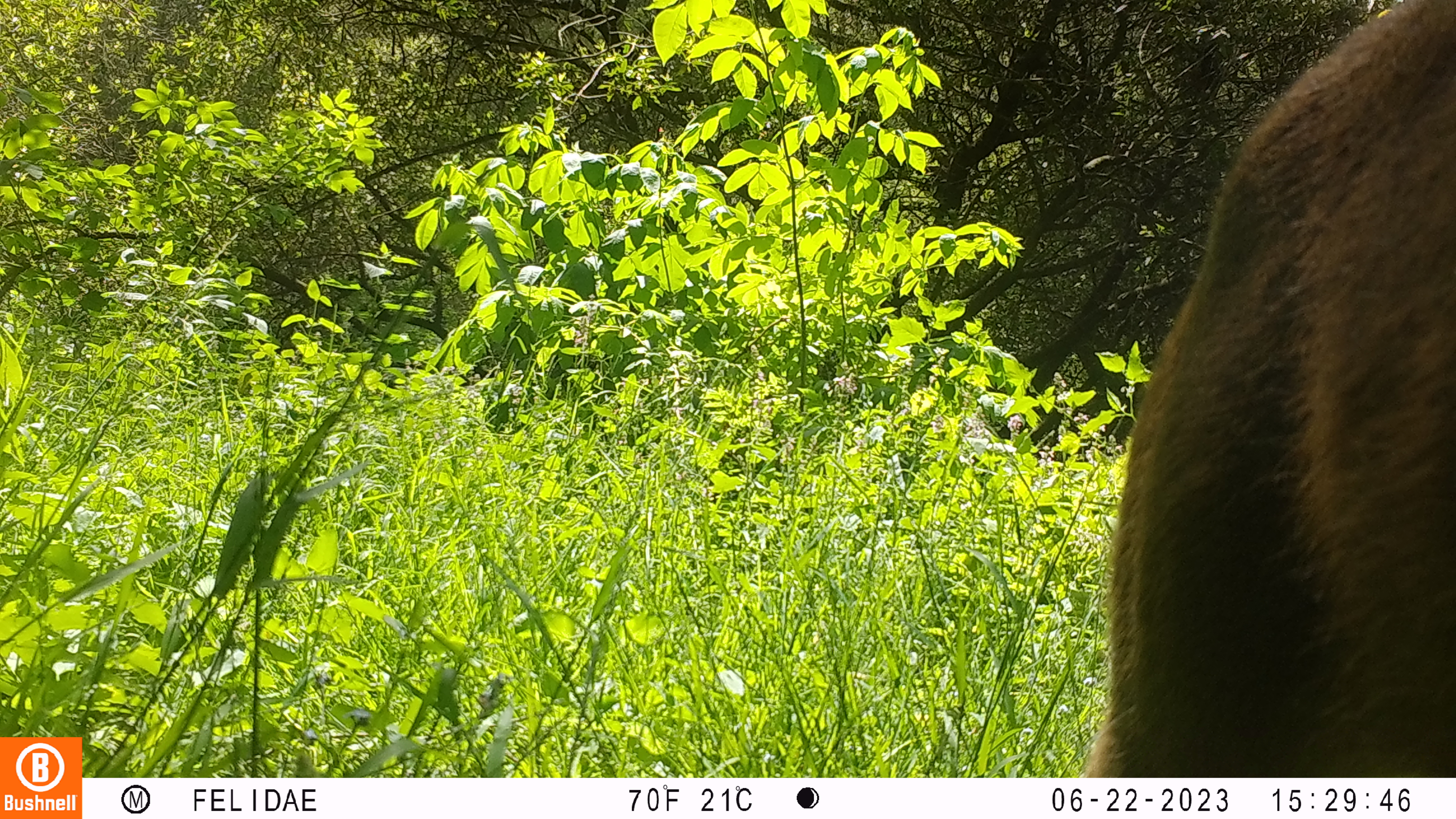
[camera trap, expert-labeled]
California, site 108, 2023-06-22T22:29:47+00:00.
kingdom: Animalia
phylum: Chordata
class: Mammalia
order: Artiodactyla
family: Cervidae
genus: Odocoileus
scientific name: Odocoileus hemionus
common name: mule deer